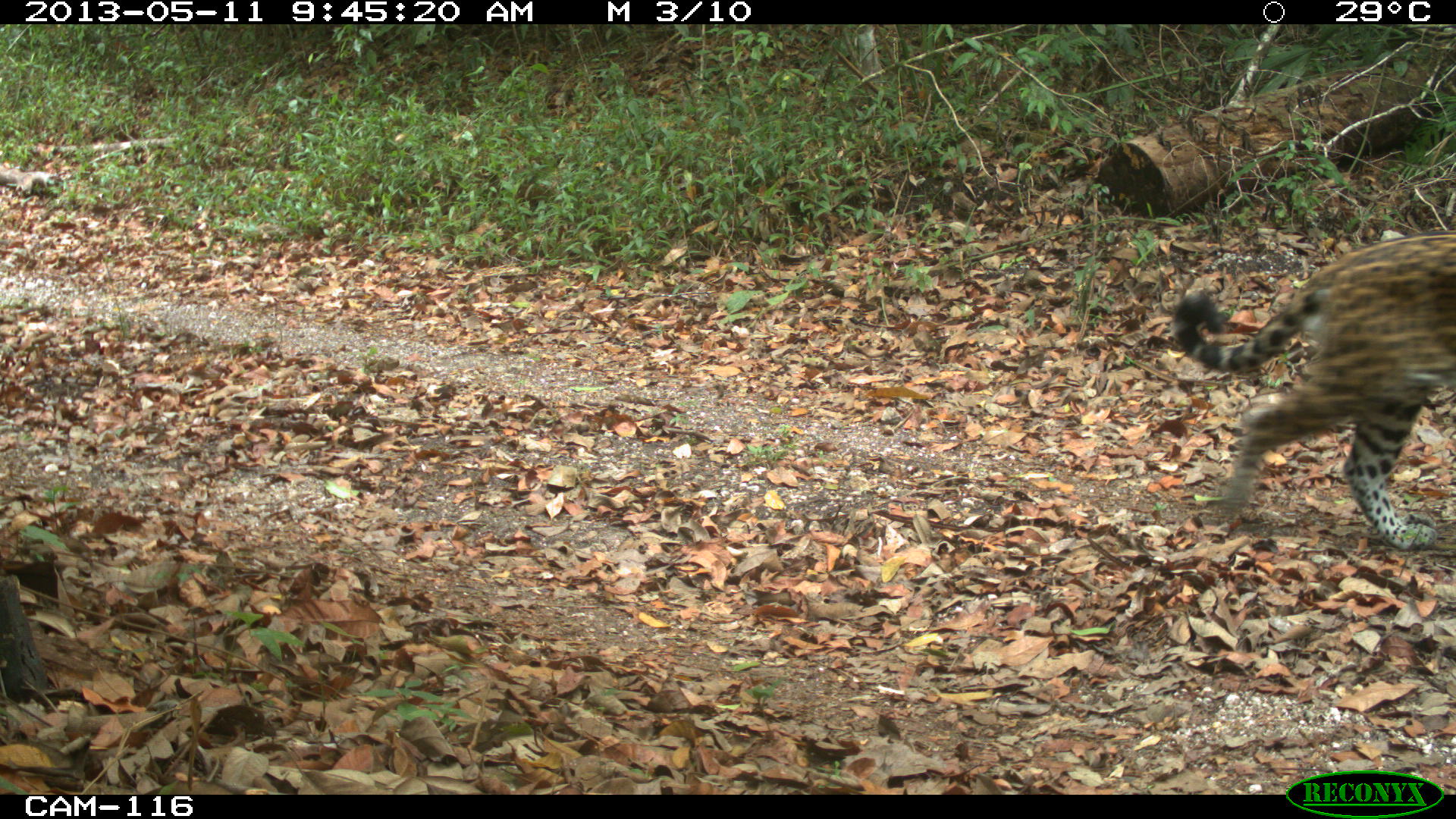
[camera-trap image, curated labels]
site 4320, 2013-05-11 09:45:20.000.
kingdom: Animalia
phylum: Chordata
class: Mammalia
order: Carnivora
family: Felidae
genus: Panthera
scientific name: Panthera onca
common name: jaguar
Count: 1.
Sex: male.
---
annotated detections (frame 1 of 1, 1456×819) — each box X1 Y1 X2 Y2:
panthera onca: 1168 228 1456 547